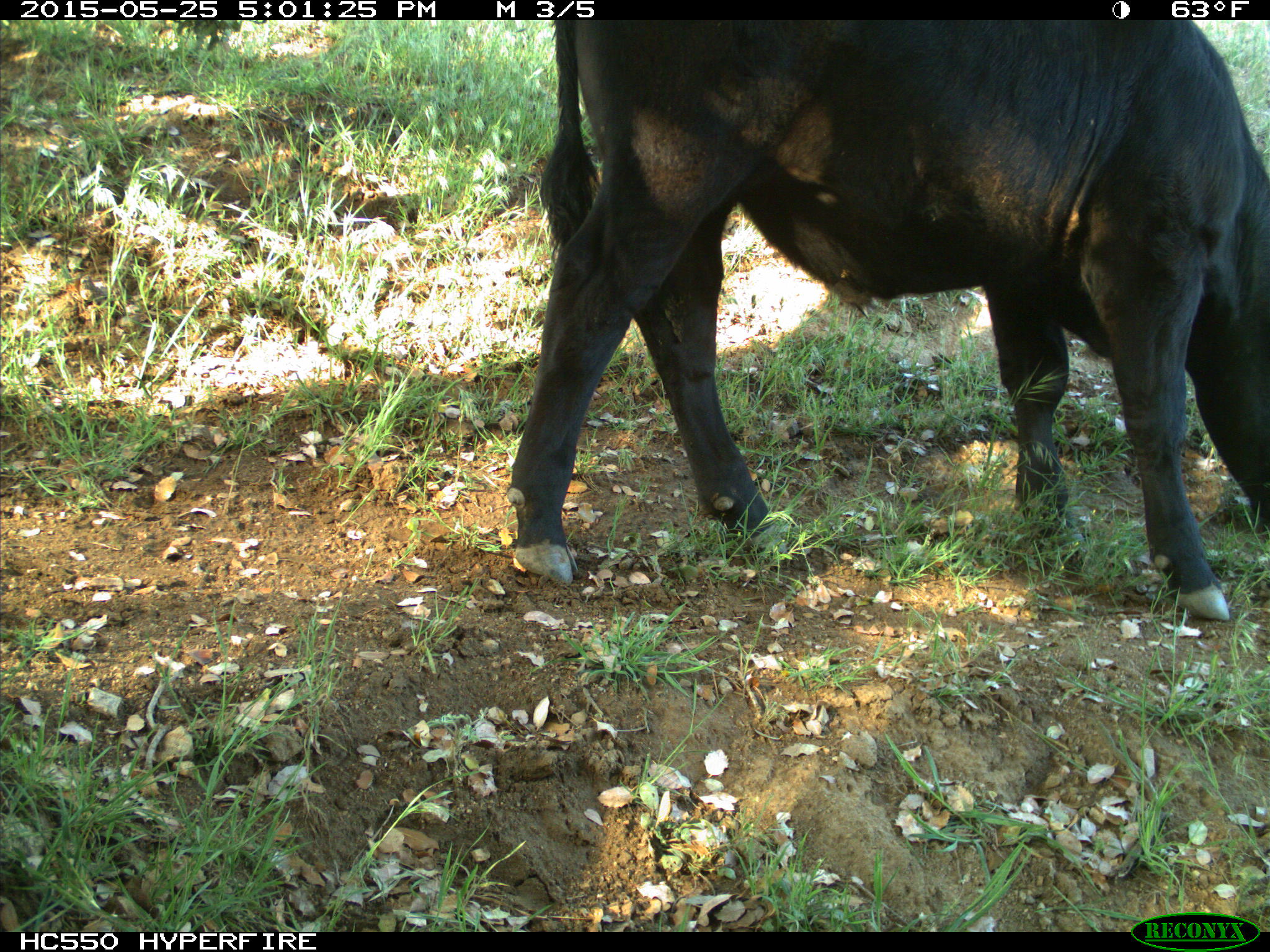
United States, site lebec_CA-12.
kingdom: Animalia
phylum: Chordata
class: Mammalia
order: Artiodactyla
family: Bovidae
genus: Bos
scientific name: Bos taurus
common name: domestic cow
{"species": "Bos taurus (domestic cow)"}